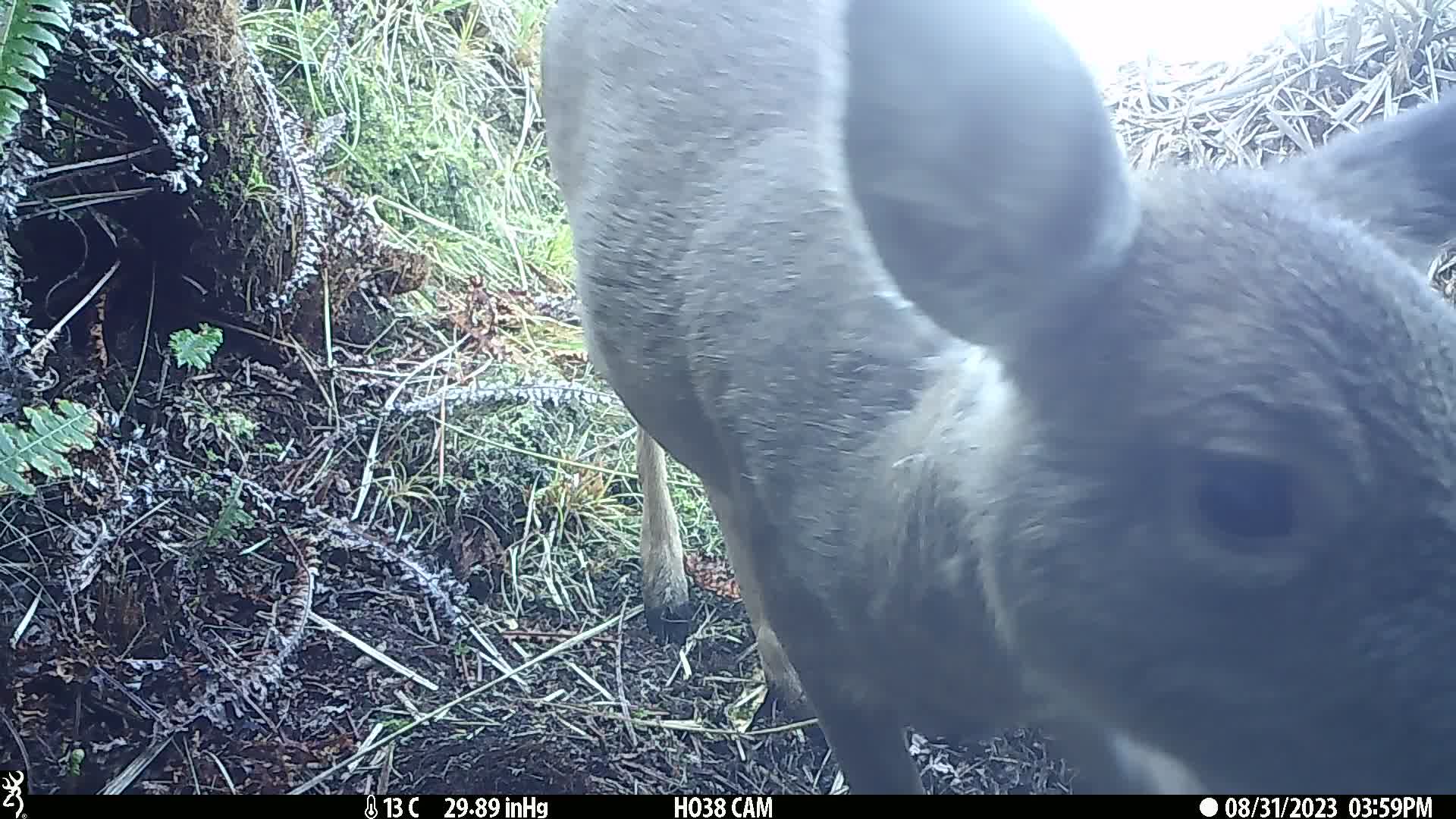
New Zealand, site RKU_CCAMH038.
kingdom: Animalia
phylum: Chordata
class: Mammalia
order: Artiodactyla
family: Cervidae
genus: Odocoileus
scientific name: Odocoileus virginianus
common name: white-tailed deer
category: white tailed deer